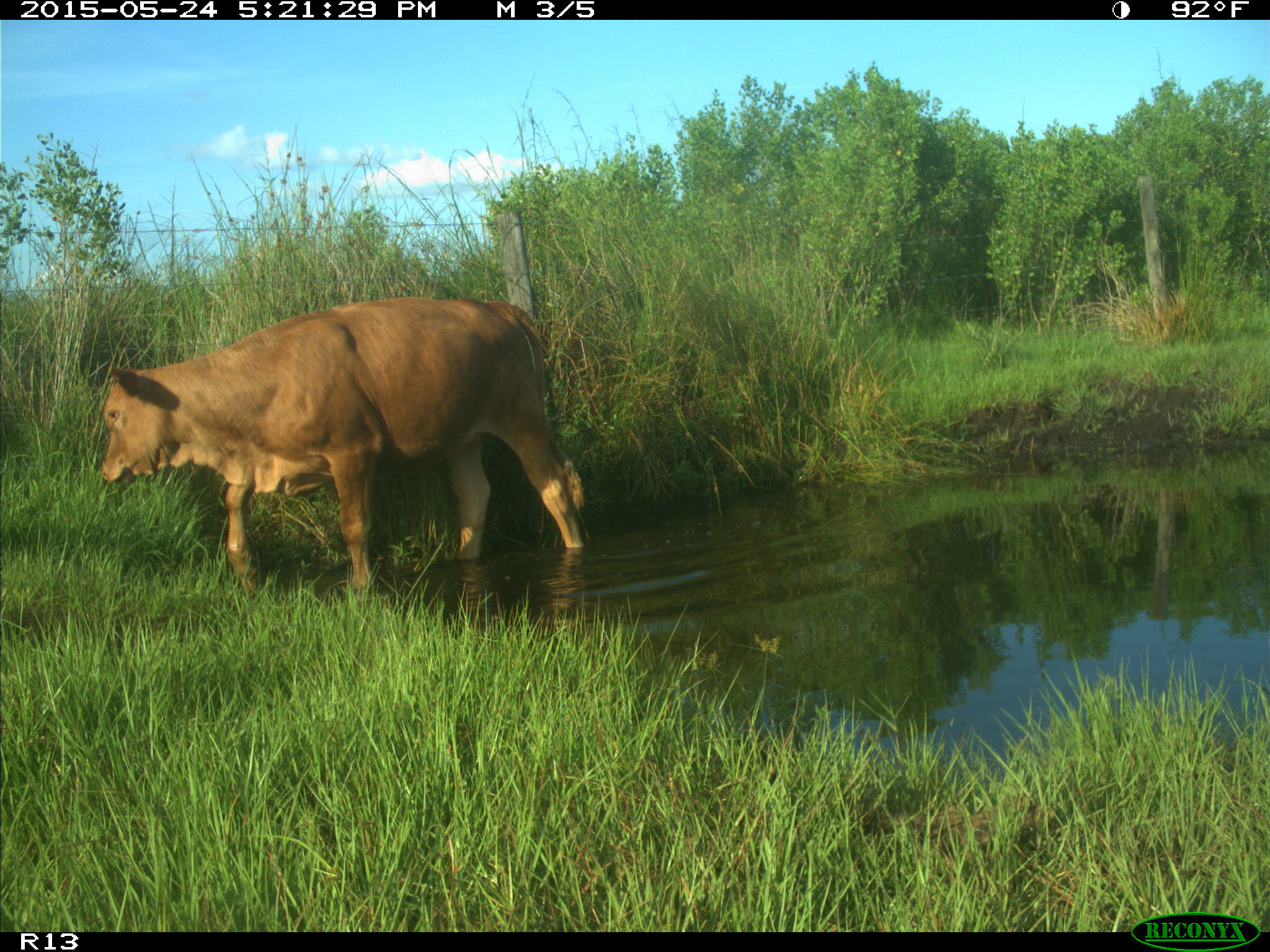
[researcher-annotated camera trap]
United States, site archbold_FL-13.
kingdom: Animalia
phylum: Chordata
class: Mammalia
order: Artiodactyla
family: Bovidae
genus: Bos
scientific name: Bos taurus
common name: domestic cow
Bos taurus (domestic cow).